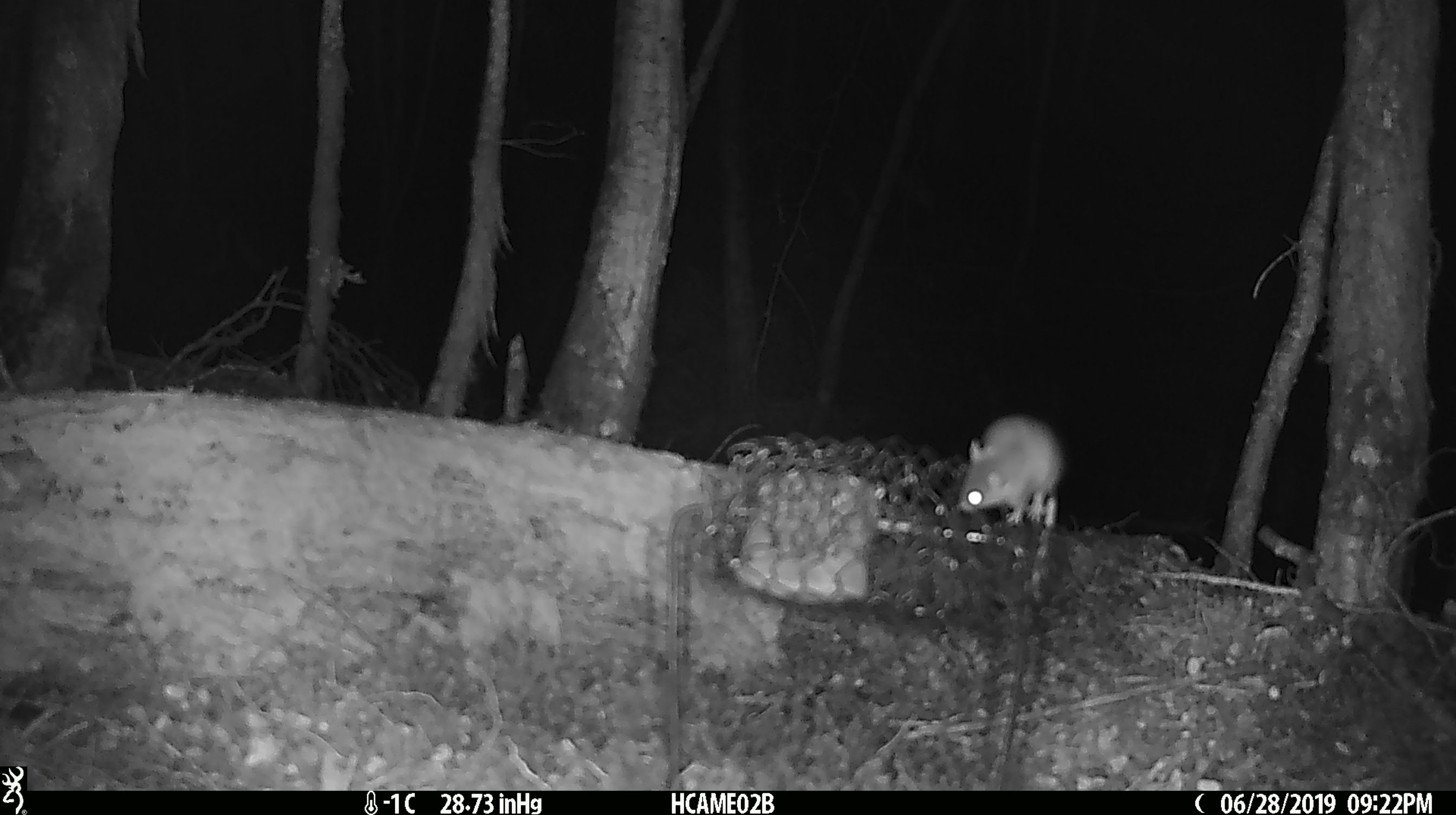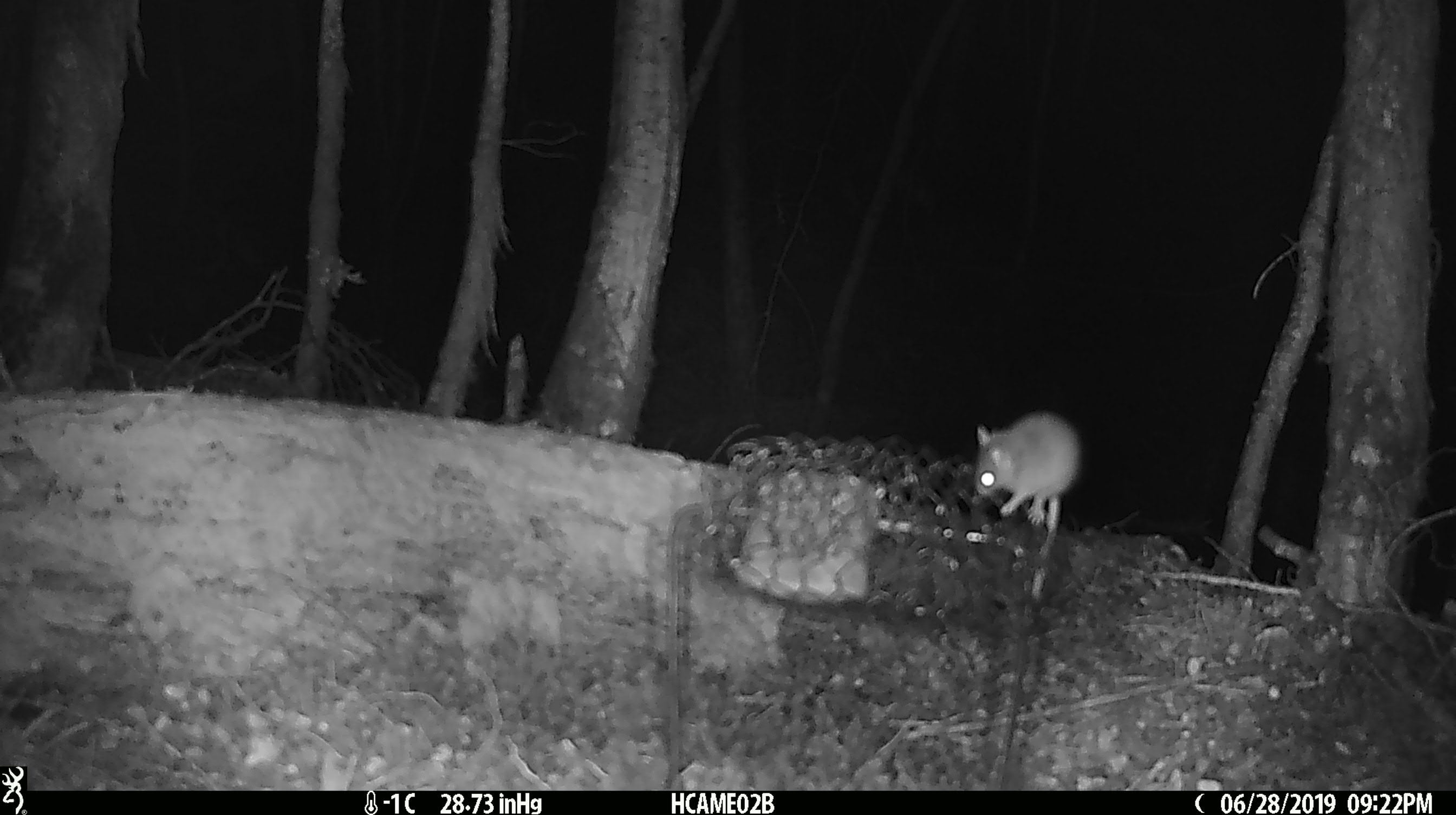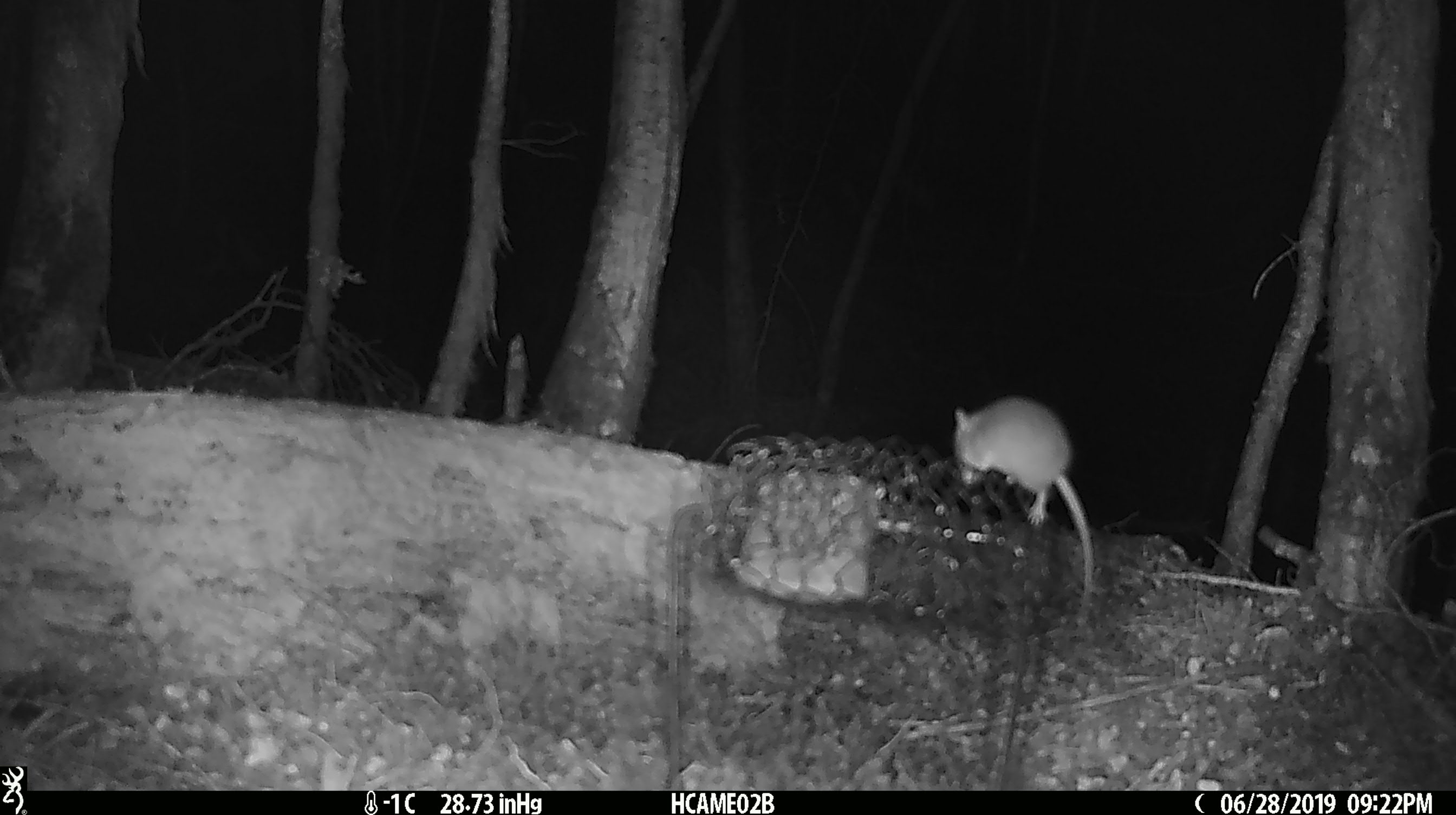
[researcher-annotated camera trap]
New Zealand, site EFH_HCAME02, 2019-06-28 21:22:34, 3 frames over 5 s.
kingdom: Animalia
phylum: Chordata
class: Mammalia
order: Rodentia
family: Muridae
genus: Mus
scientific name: Mus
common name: mouse